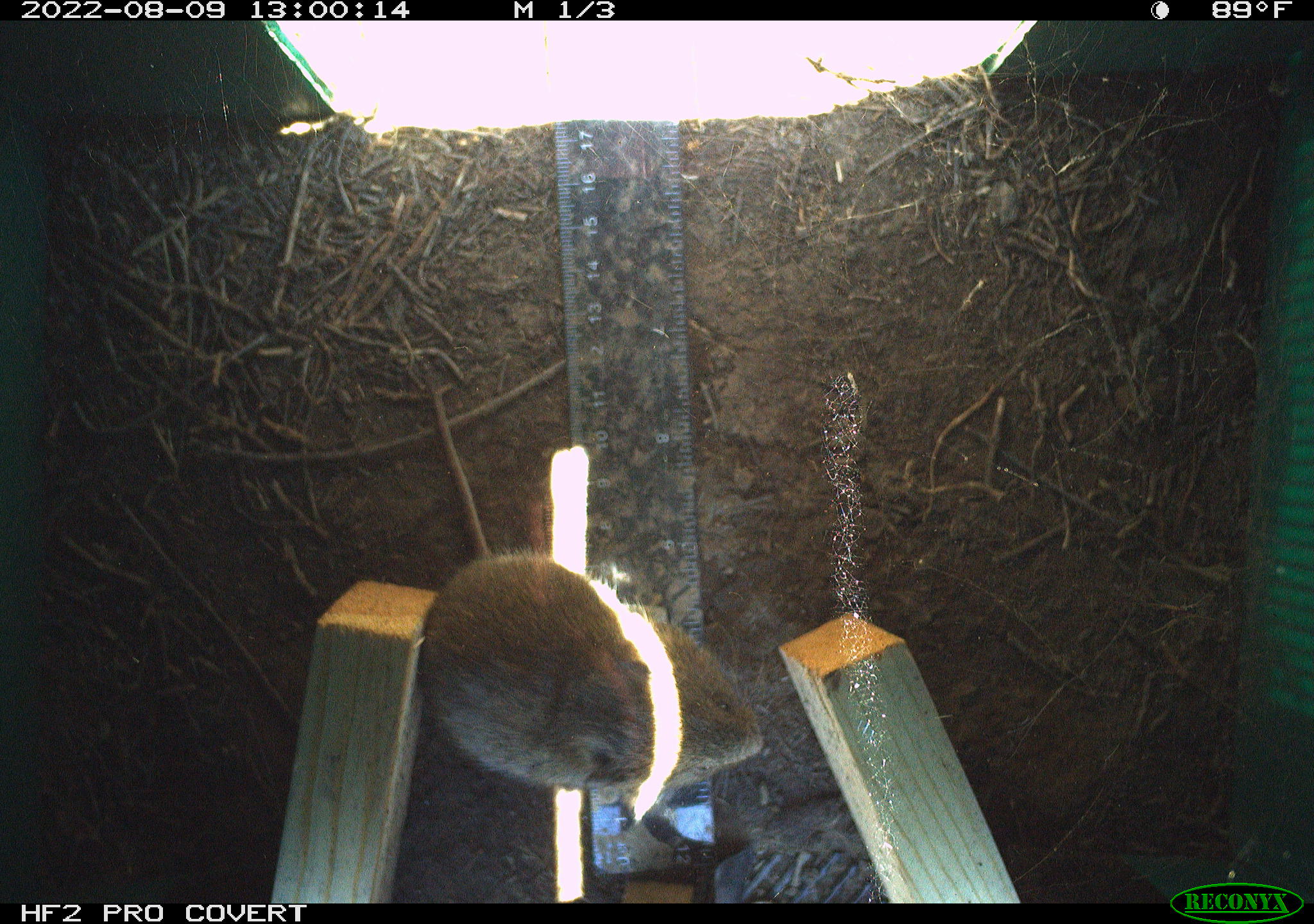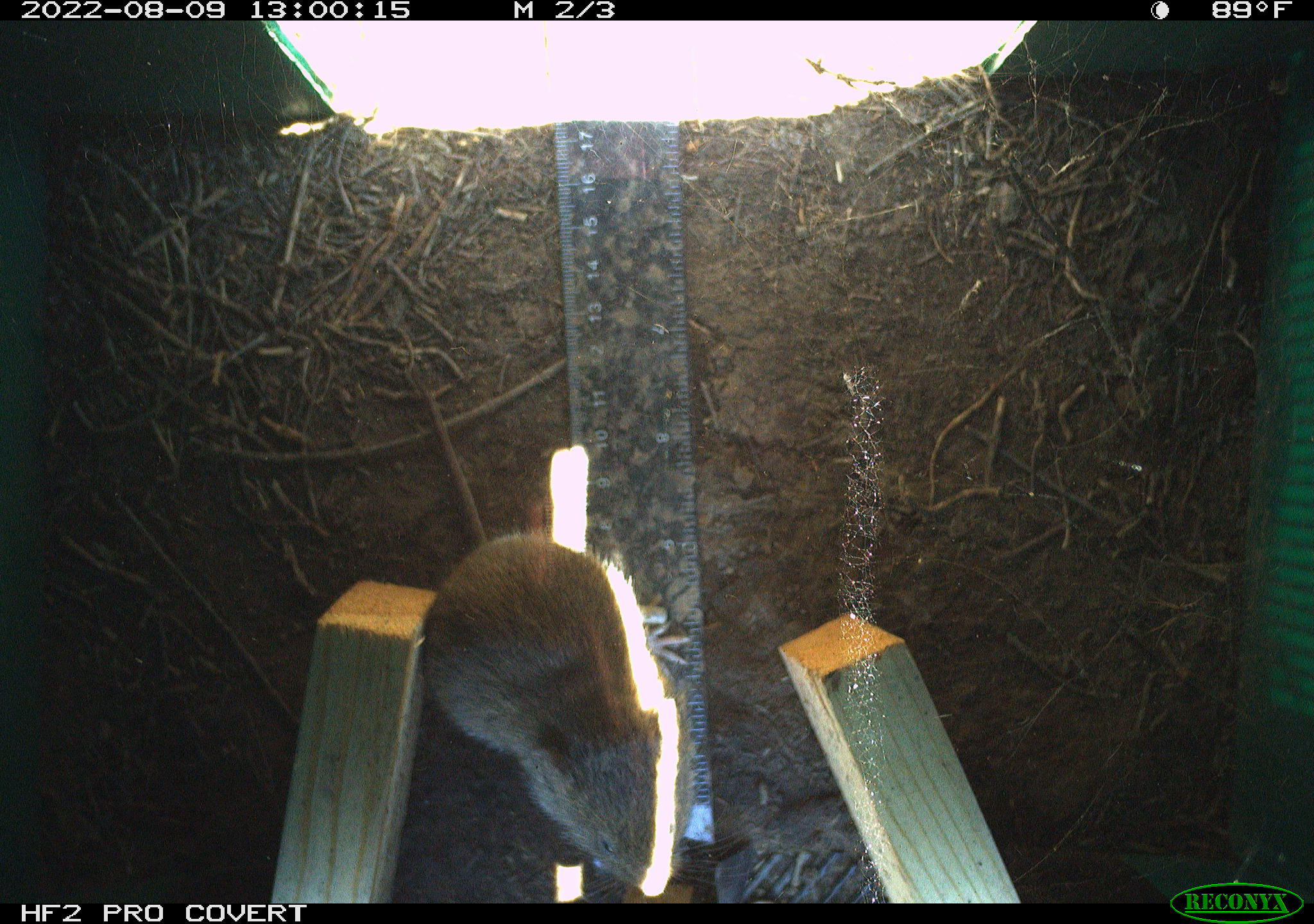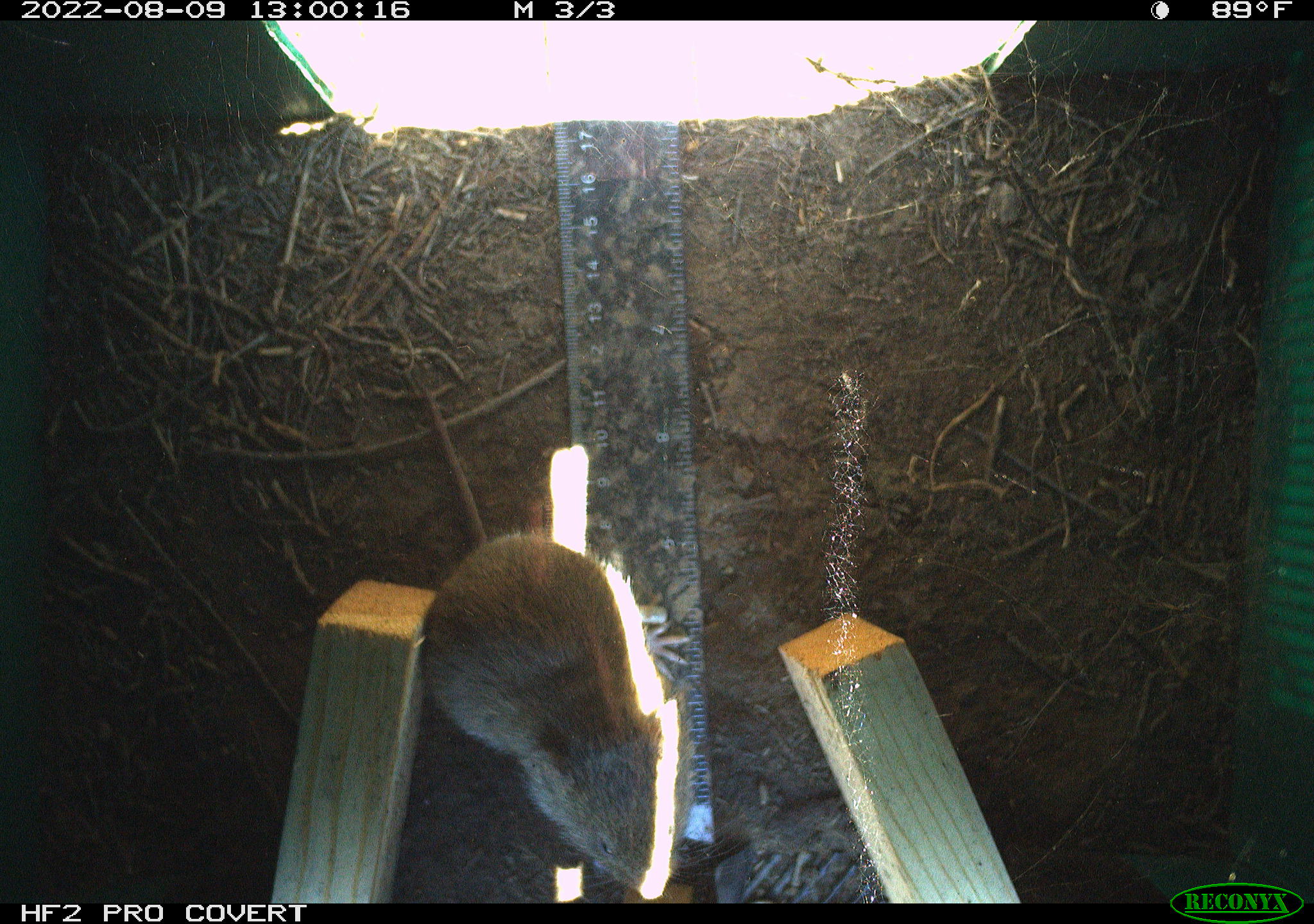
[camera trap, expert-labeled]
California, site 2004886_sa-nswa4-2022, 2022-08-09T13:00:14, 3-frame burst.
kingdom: Animalia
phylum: Chordata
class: Mammalia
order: Rodentia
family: Cricetidae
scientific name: Cricetidae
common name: hamsters, voles, lemmings, and allies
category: cricetidae family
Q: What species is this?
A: Cricetidae family (hamsters, voles, lemmings, and allies) (Cricetidae).